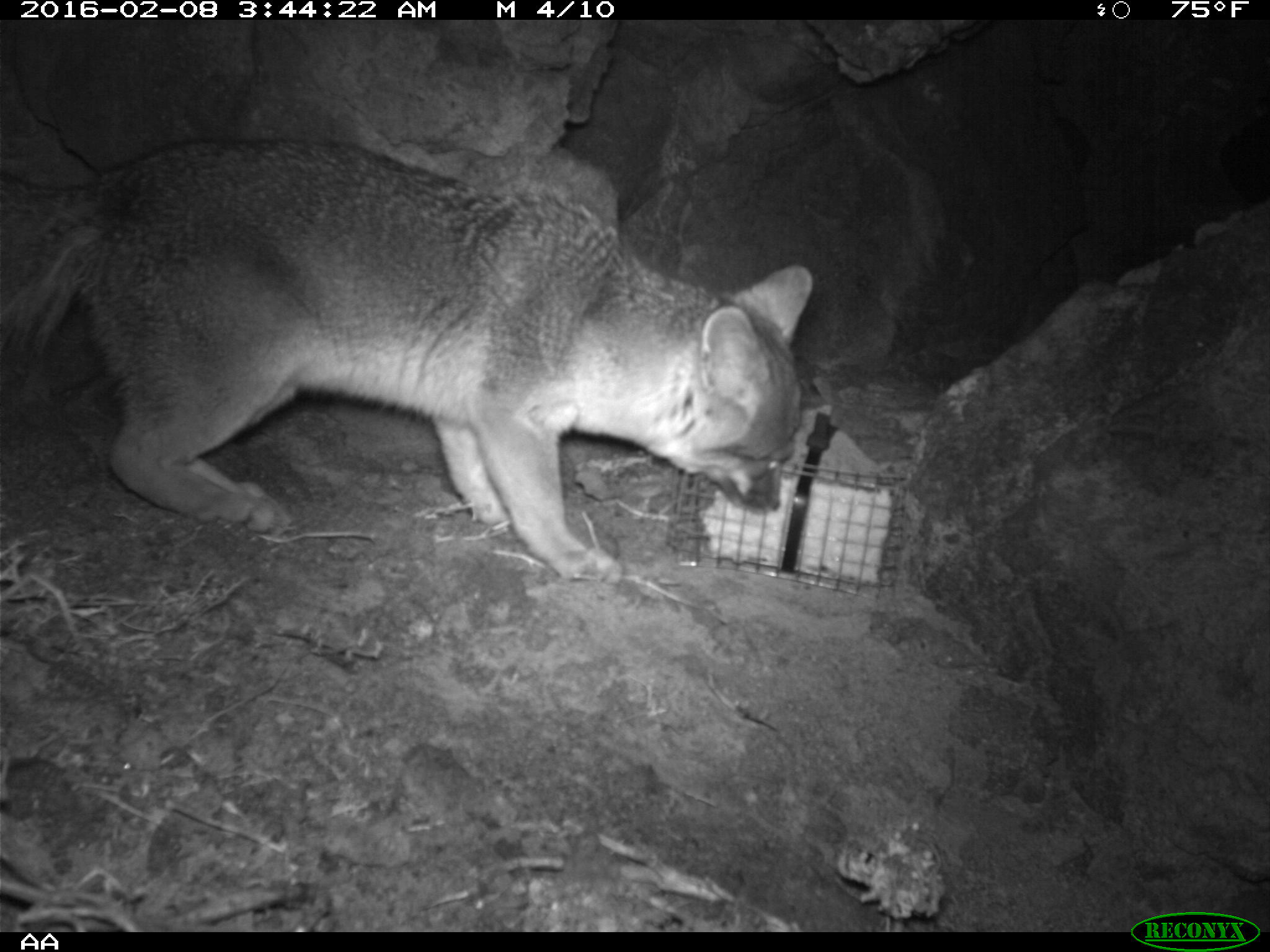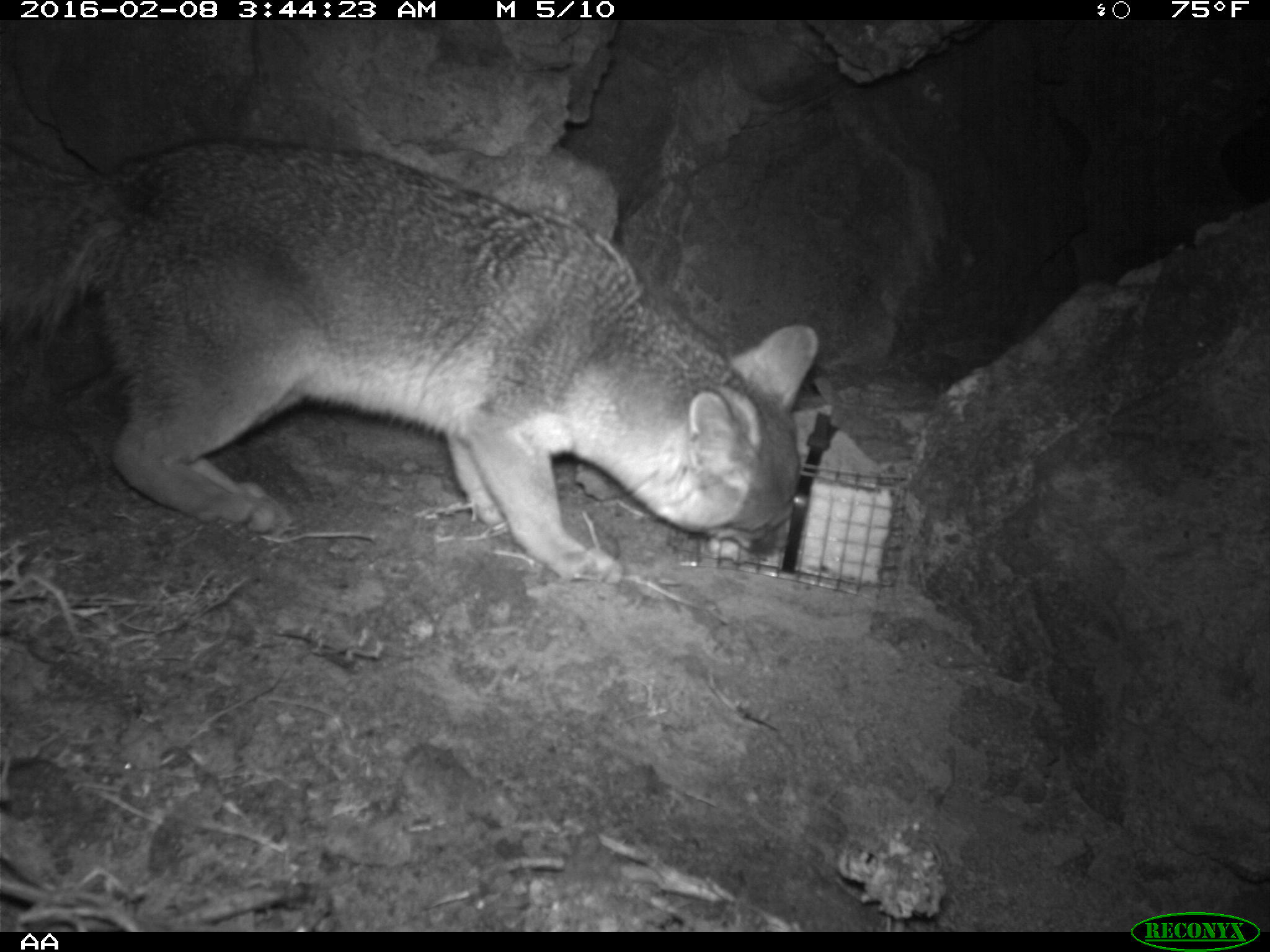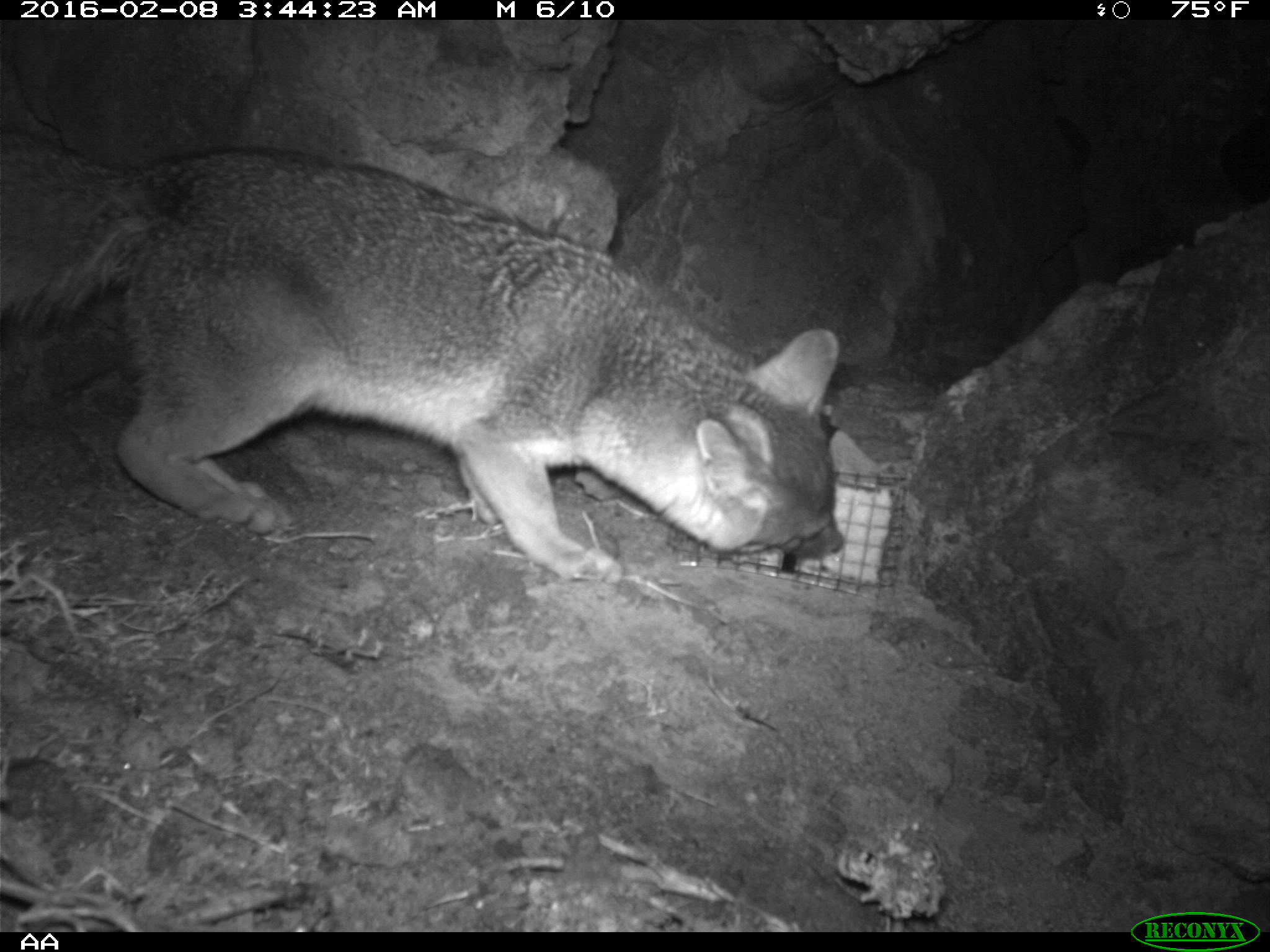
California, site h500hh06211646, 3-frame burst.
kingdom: Animalia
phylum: Chordata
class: Mammalia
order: Carnivora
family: Canidae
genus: Urocyon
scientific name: Urocyon littoralis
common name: island fox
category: fox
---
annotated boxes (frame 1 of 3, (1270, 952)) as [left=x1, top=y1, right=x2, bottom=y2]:
fox: [left=0, top=140, right=810, bottom=586]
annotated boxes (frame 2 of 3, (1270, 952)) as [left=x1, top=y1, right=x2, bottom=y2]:
fox: [left=0, top=136, right=819, bottom=587]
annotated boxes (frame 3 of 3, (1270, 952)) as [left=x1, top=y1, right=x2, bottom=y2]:
fox: [left=0, top=125, right=843, bottom=584]